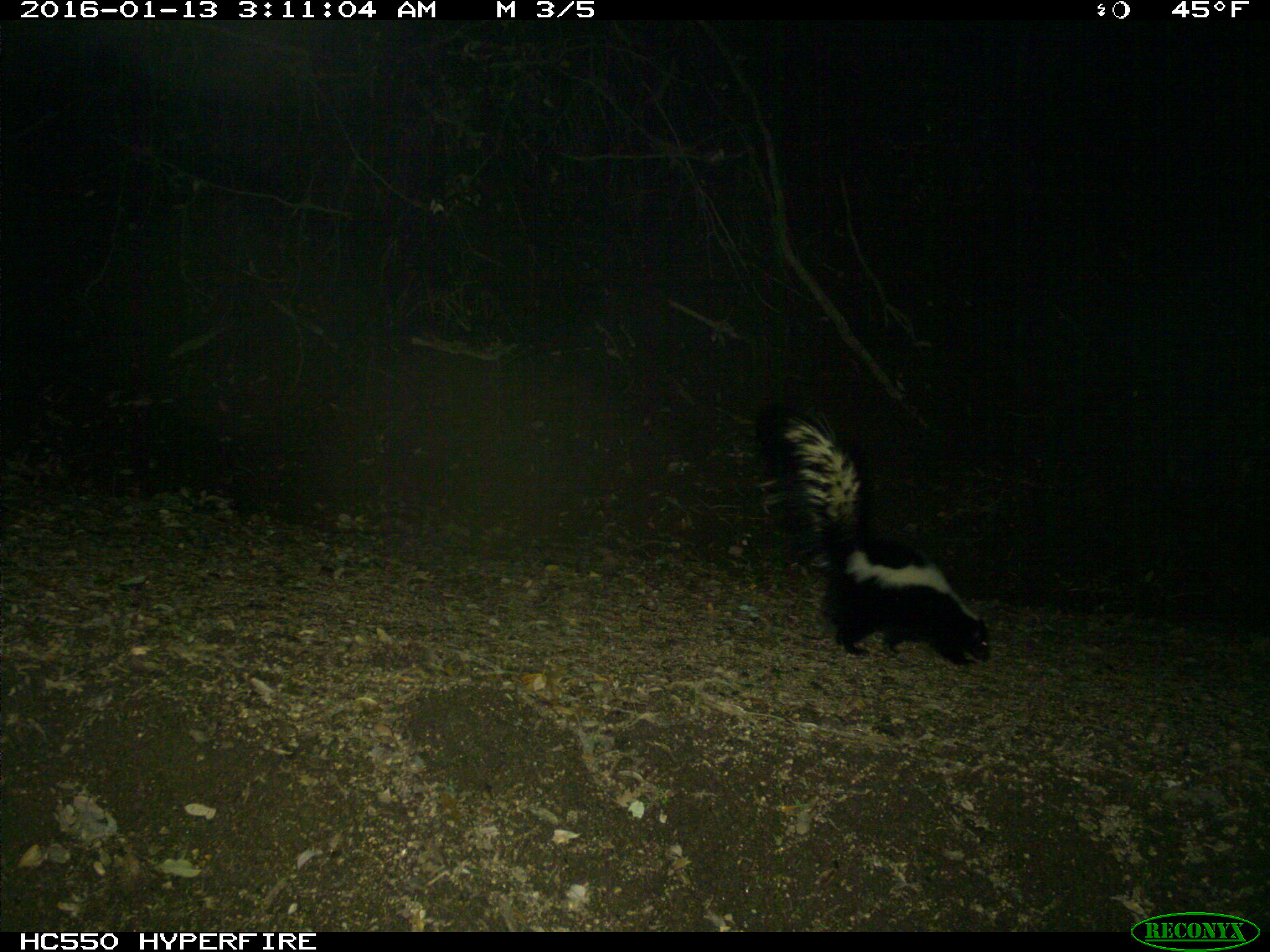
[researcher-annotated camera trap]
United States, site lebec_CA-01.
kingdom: Animalia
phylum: Chordata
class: Mammalia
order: Carnivora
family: Mephitidae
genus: Mephitis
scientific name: Mephitis mephitis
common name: striped skunk